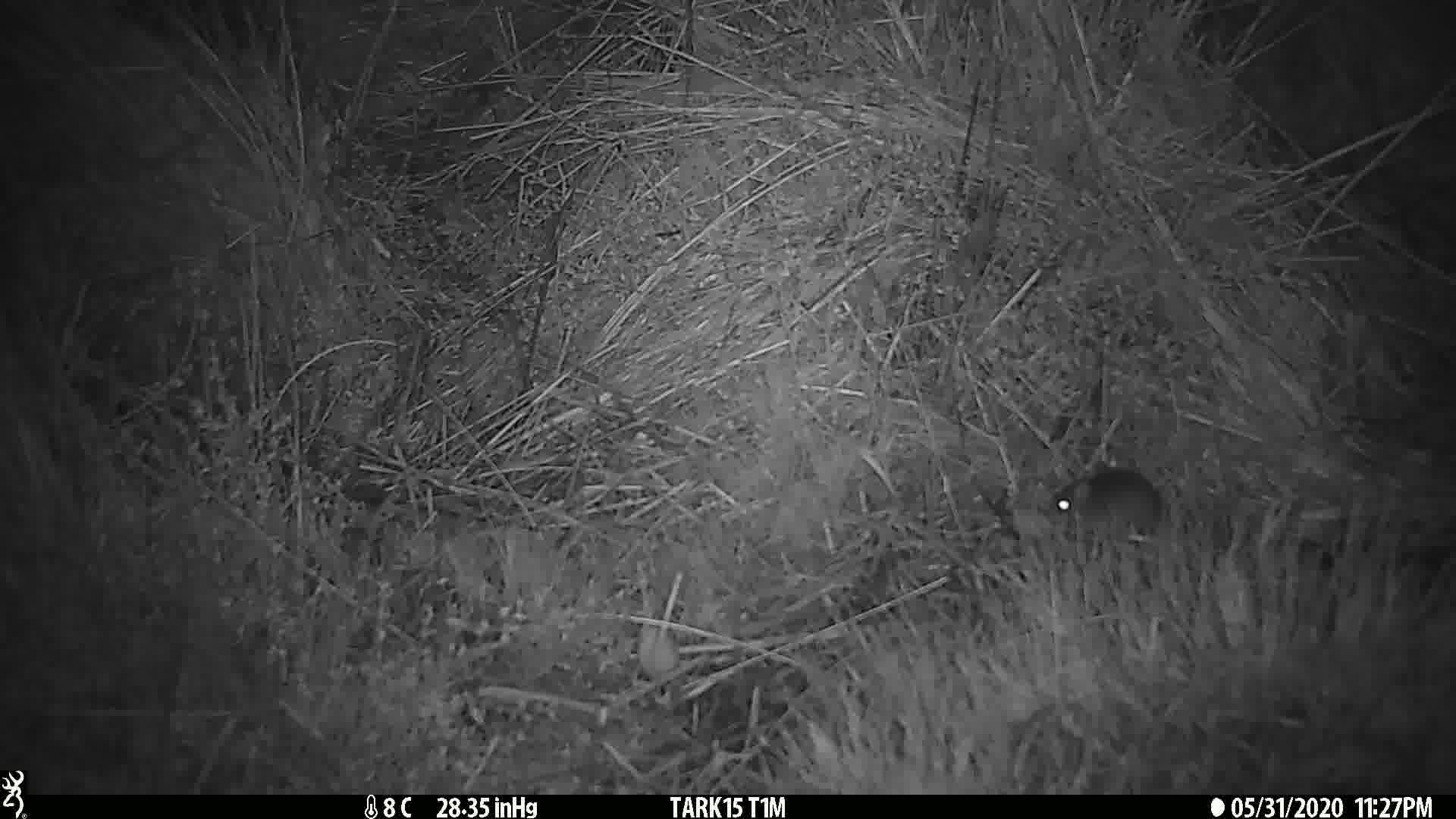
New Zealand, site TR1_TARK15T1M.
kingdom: Animalia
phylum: Chordata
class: Mammalia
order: Rodentia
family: Muridae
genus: Mus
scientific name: Mus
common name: mouse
Mouse (Mus).